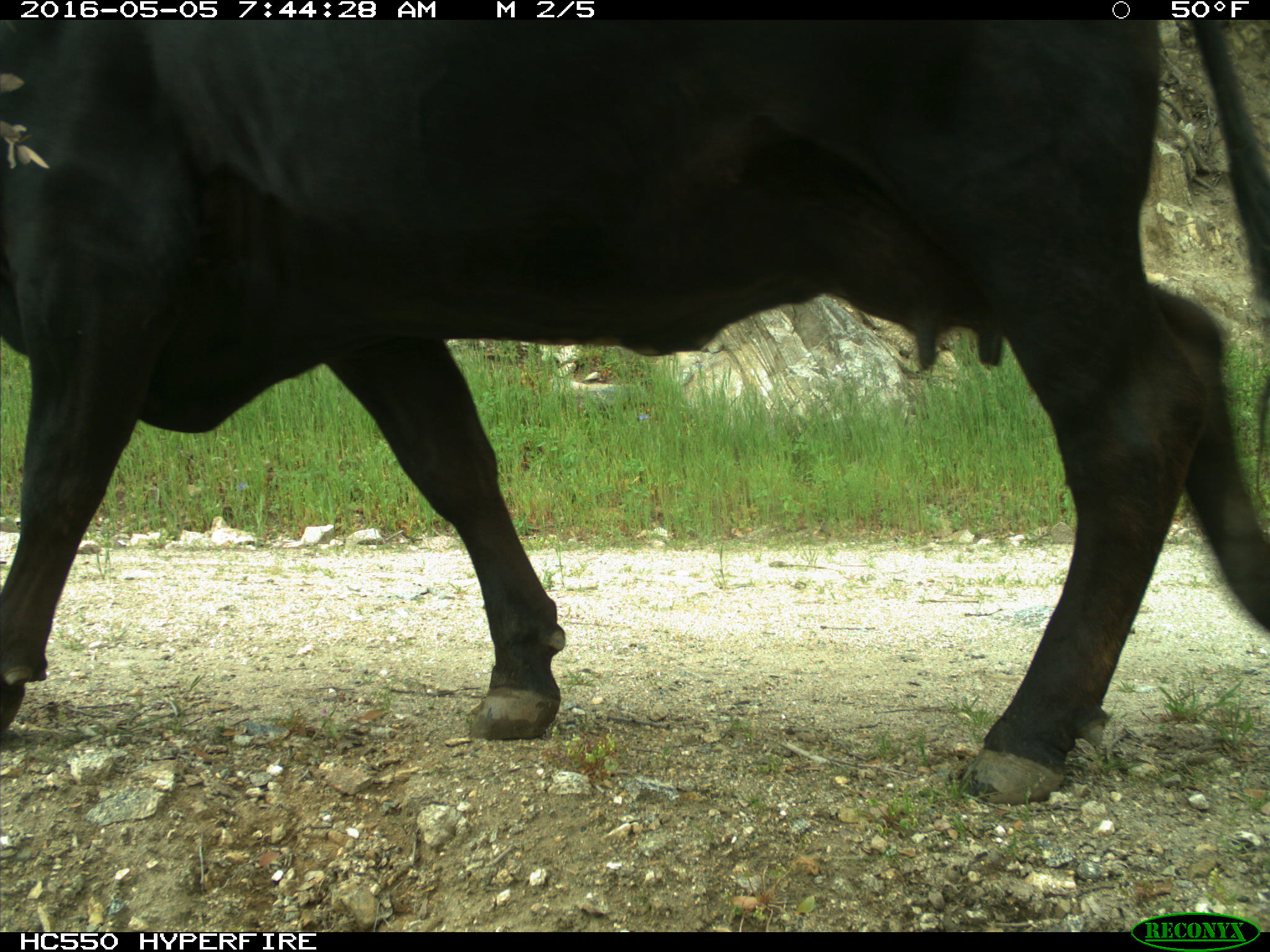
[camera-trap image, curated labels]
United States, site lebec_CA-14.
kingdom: Animalia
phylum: Chordata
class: Mammalia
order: Artiodactyla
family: Bovidae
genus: Bos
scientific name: Bos taurus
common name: domestic cow